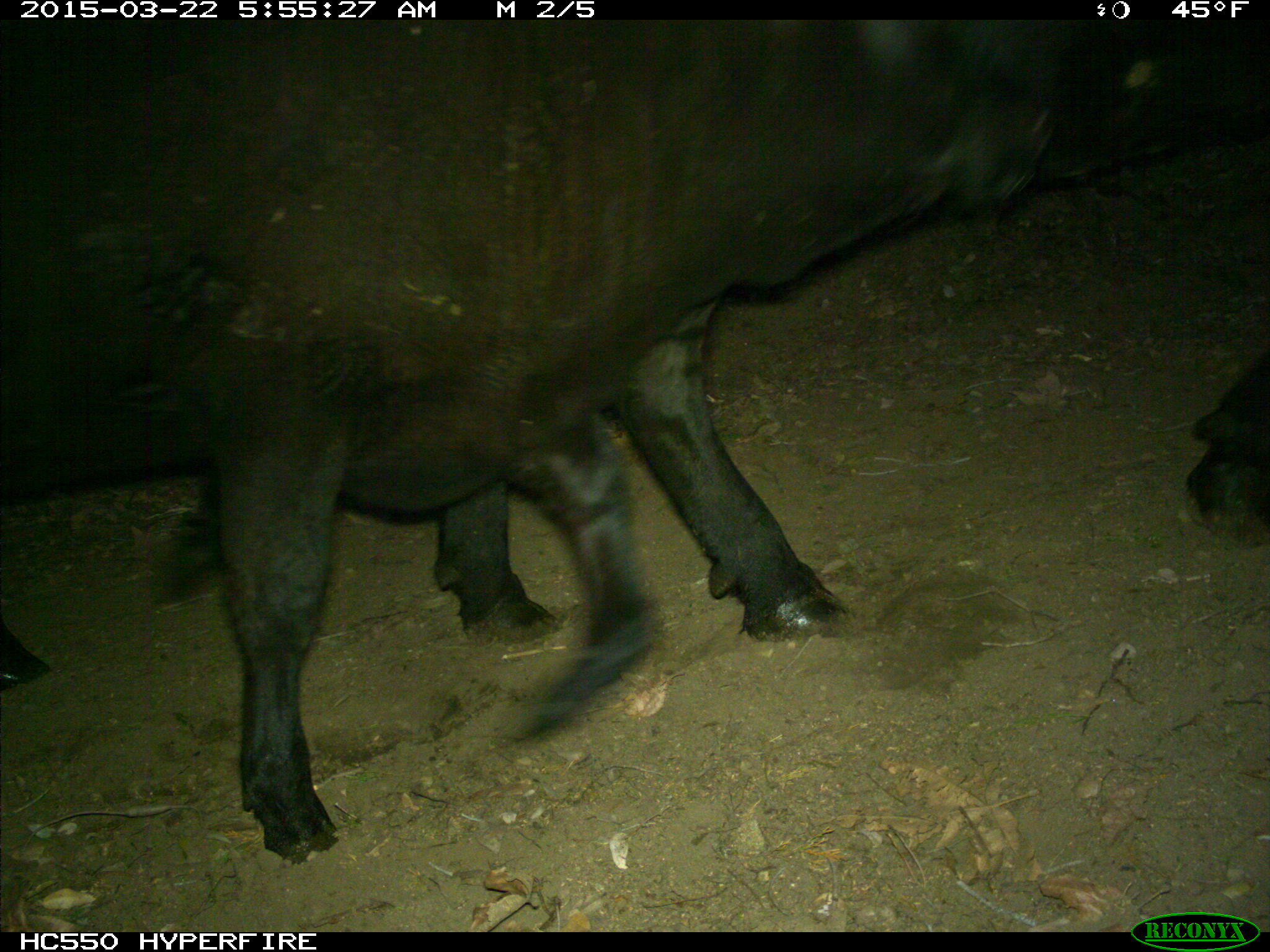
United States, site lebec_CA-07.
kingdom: Animalia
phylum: Chordata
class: Mammalia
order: Artiodactyla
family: Bovidae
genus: Bos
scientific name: Bos taurus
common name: domestic cow